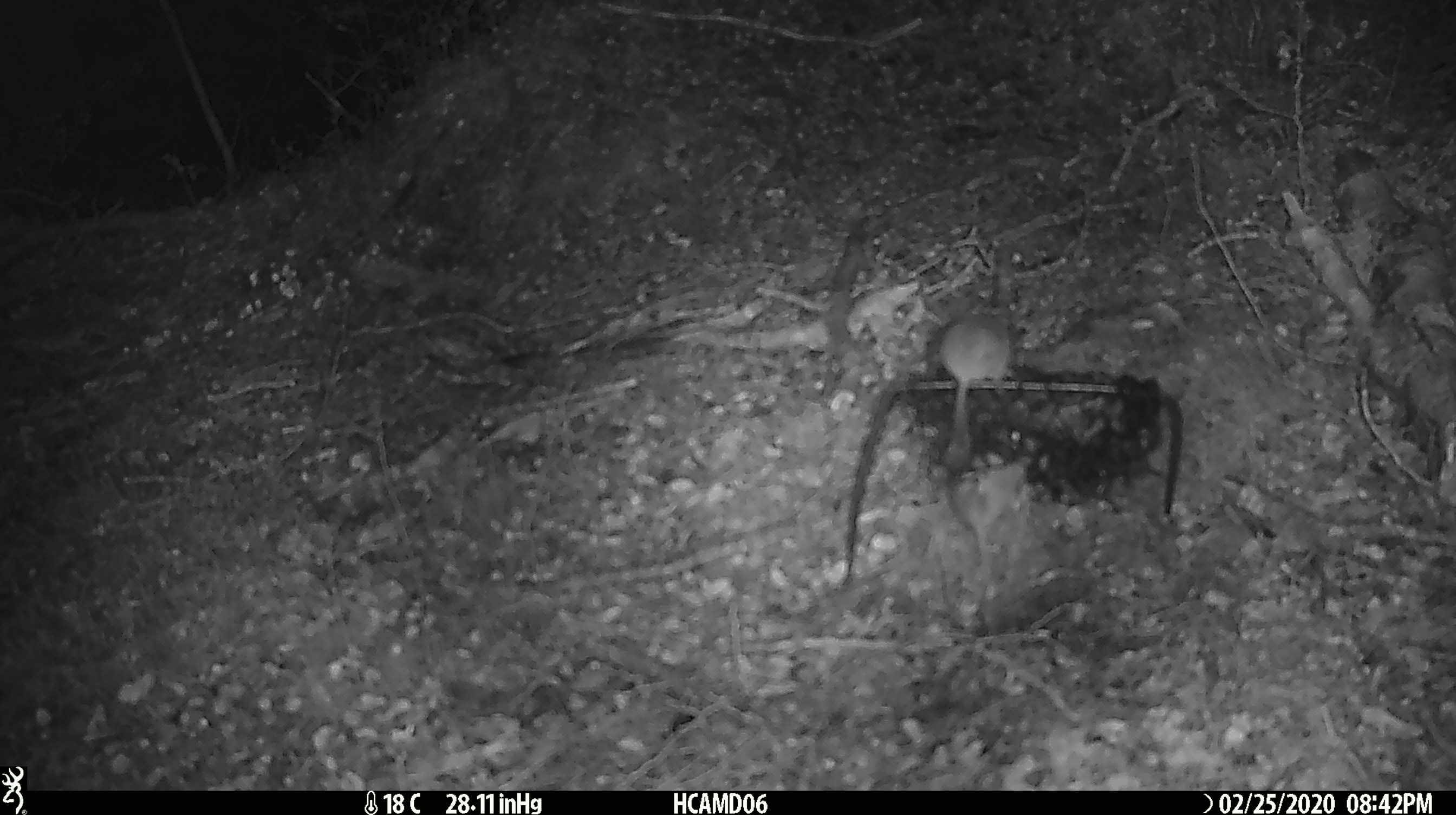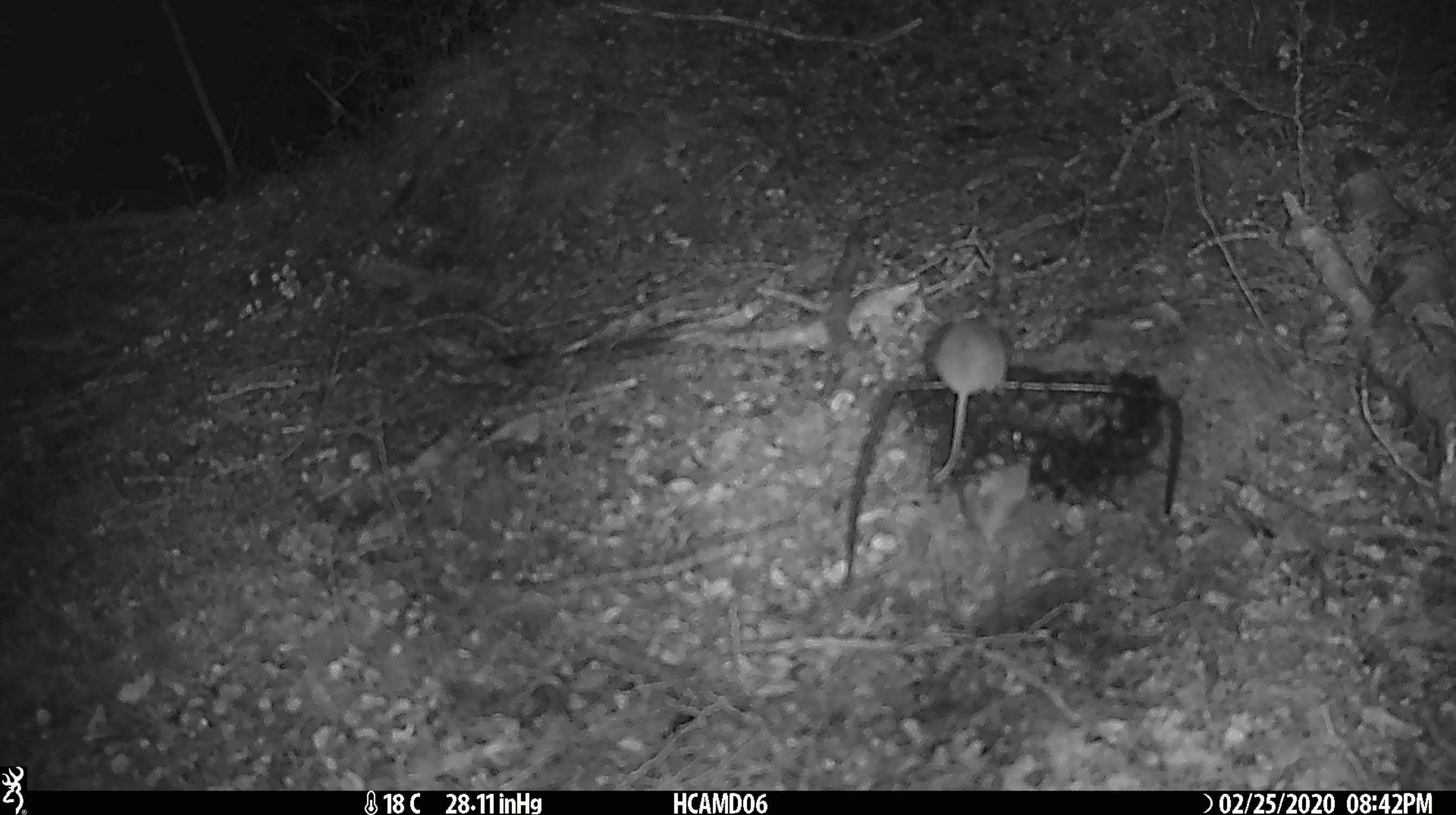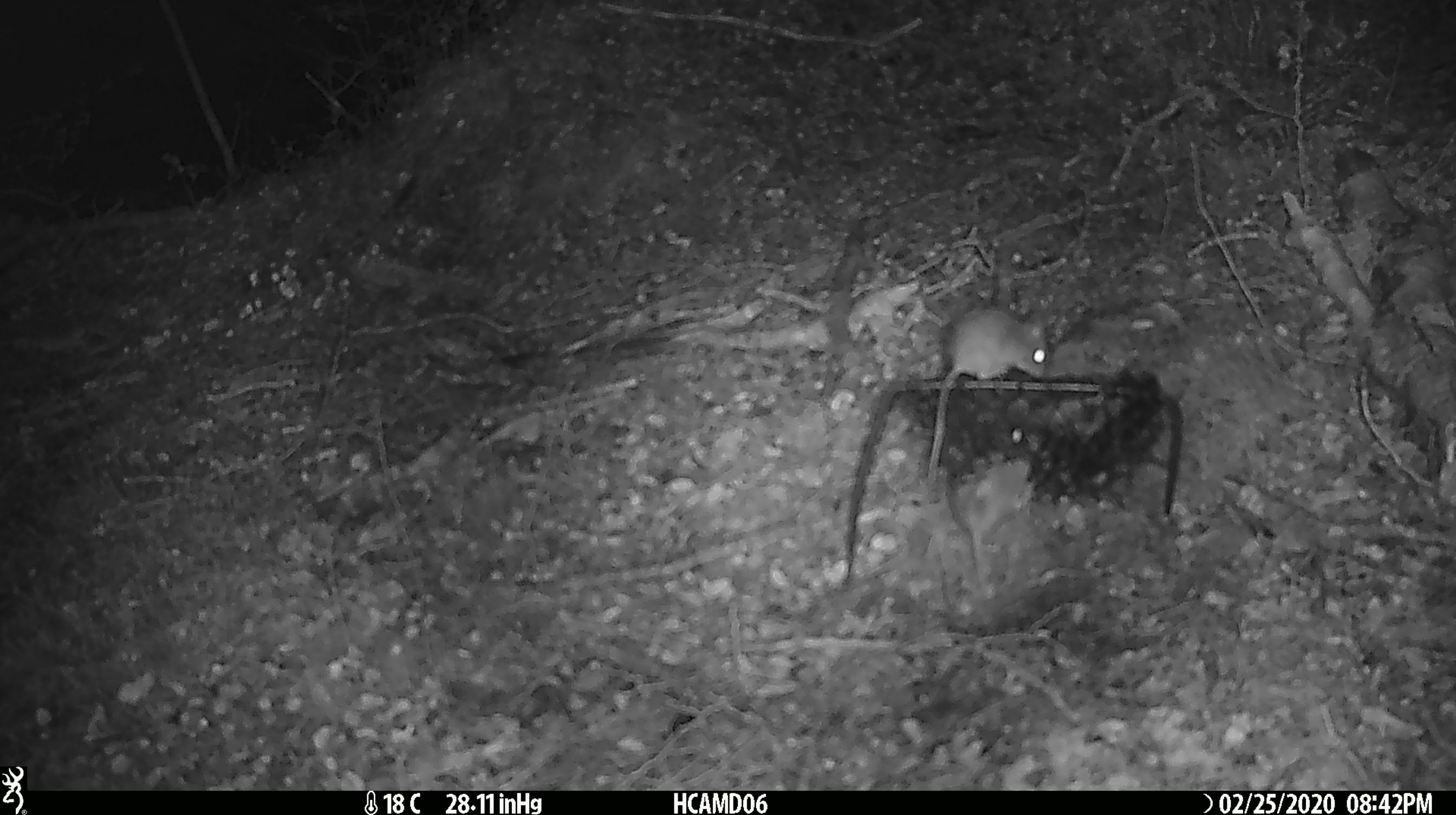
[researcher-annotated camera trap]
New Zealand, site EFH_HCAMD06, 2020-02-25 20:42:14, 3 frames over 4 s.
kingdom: Animalia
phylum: Chordata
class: Mammalia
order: Rodentia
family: Muridae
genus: Mus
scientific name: Mus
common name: mouse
Mouse (Mus).